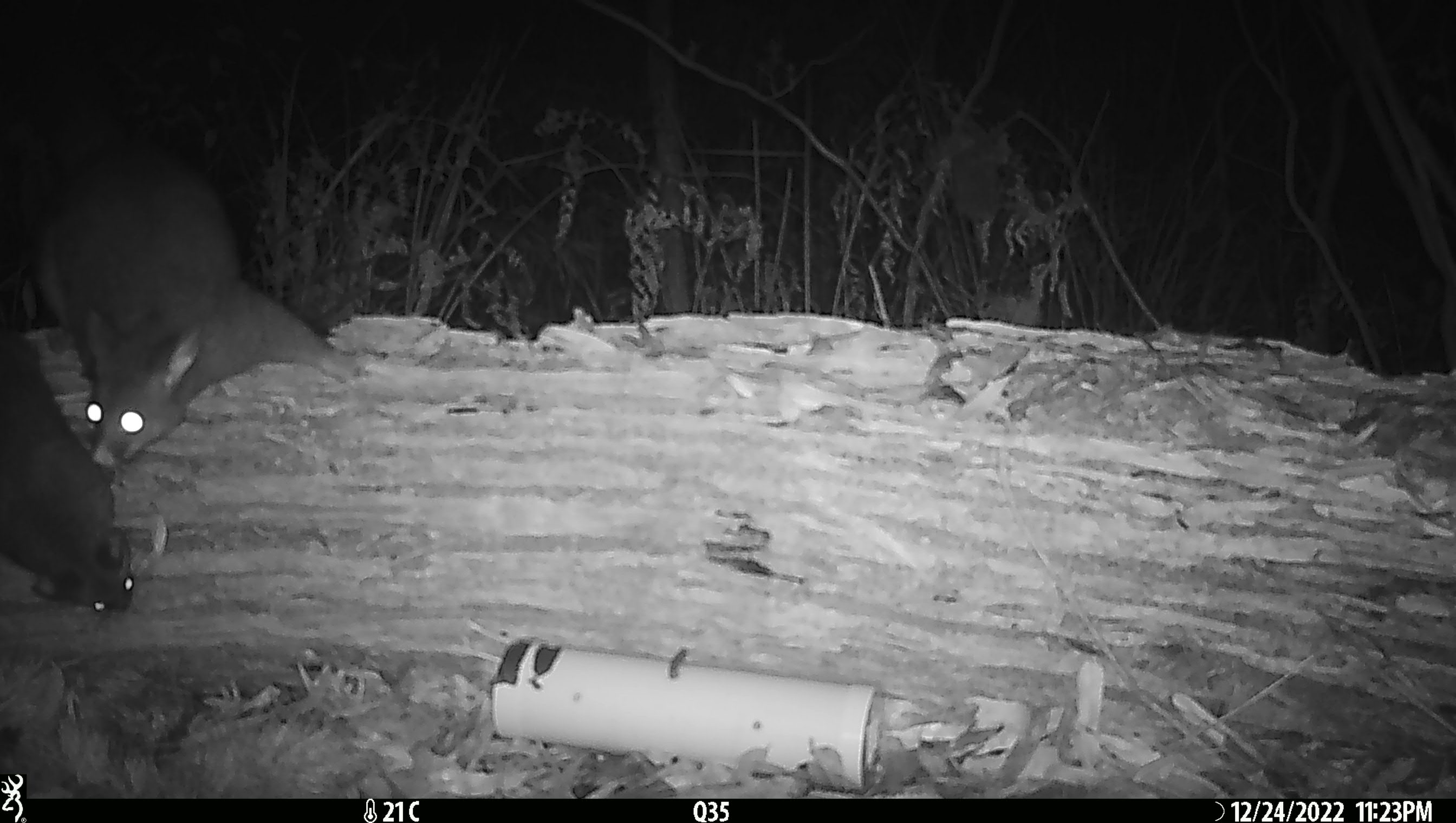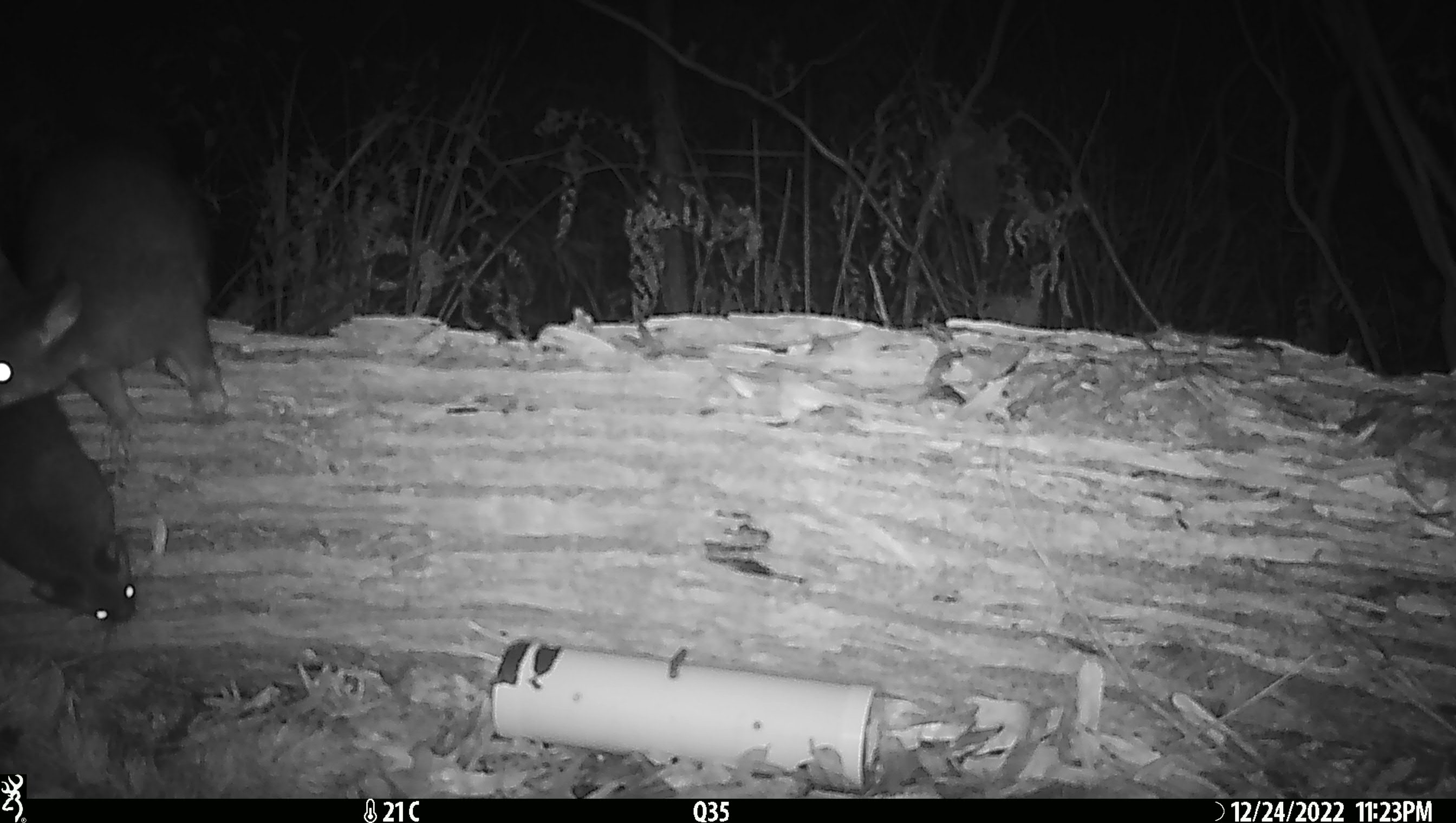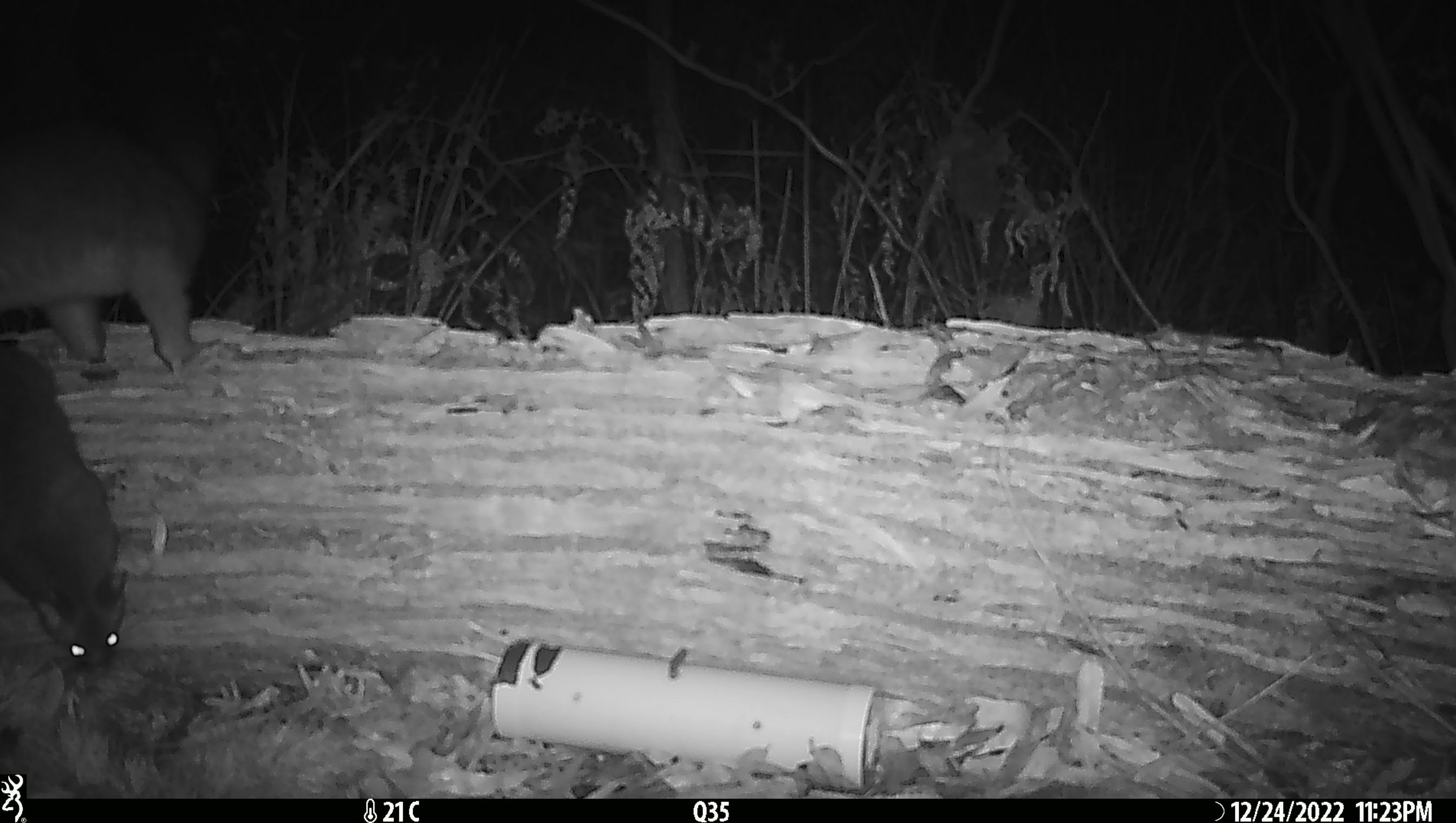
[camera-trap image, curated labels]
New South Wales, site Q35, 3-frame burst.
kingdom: Animalia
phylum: Chordata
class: Mammalia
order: Diprotodontia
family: Phalangeridae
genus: Trichosurus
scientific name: Trichosurus vulpecula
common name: common brushtail possum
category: possum